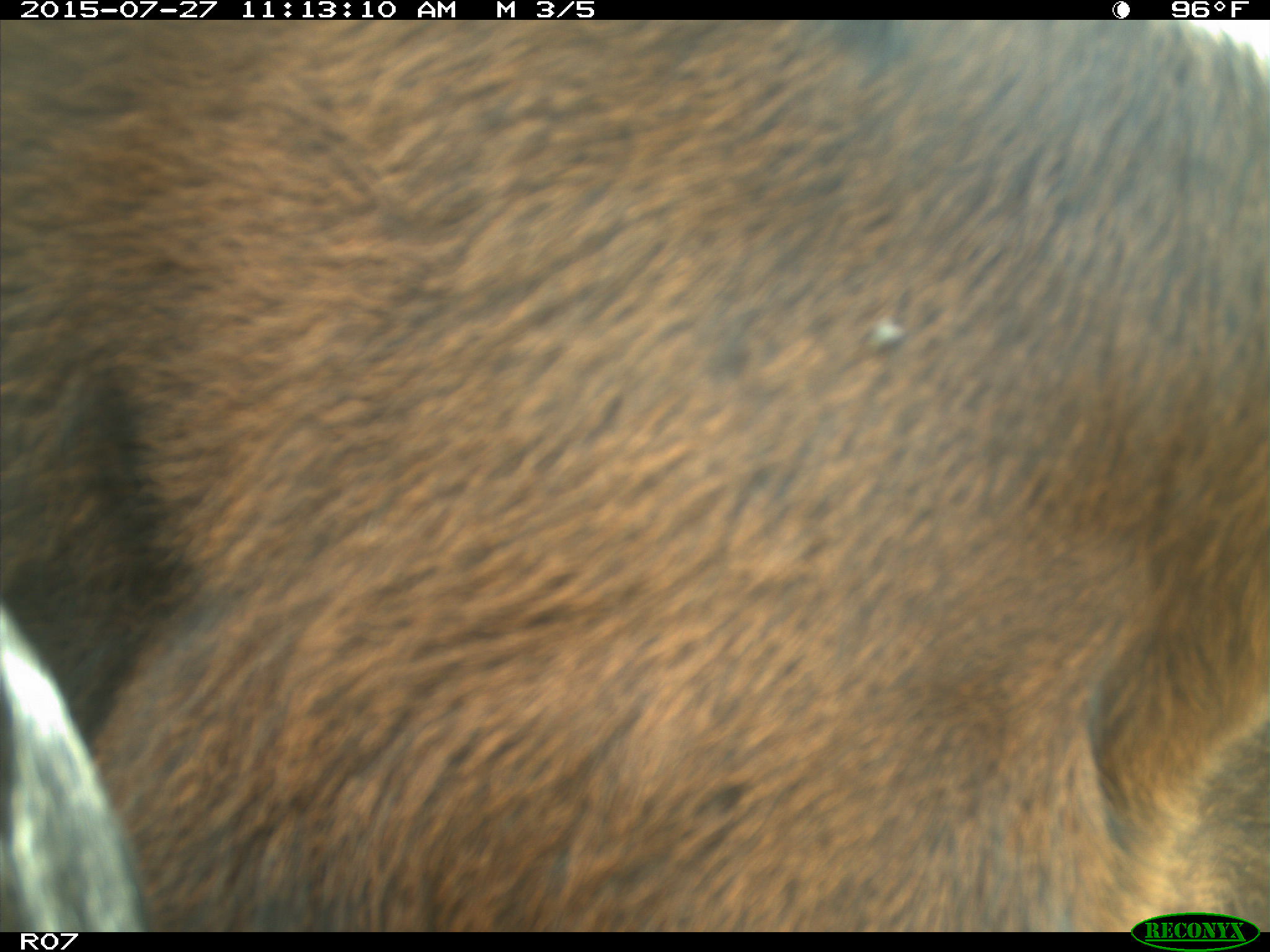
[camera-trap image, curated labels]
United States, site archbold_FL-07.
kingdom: Animalia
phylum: Chordata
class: Mammalia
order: Artiodactyla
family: Bovidae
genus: Bos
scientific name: Bos taurus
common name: domestic cow